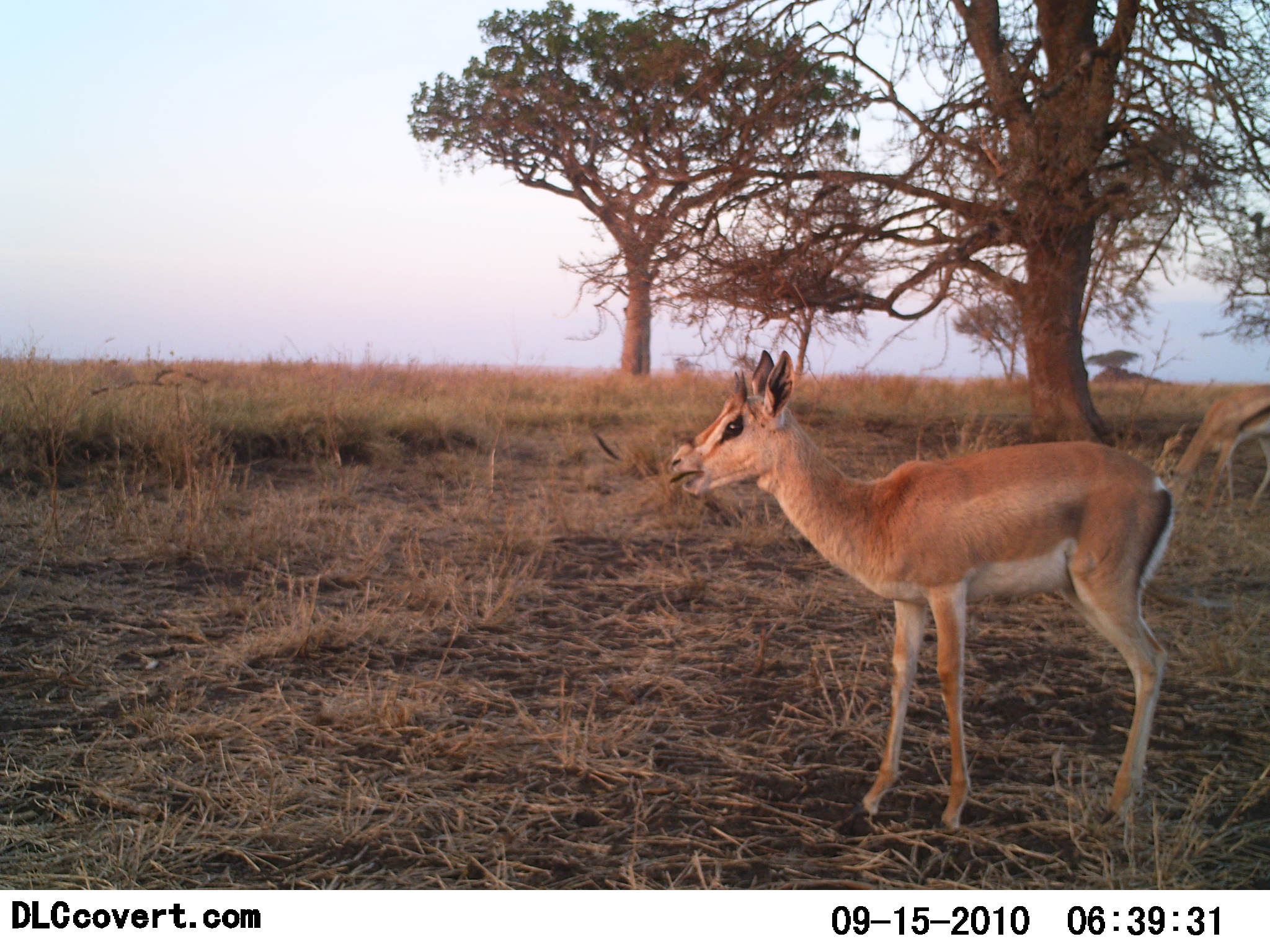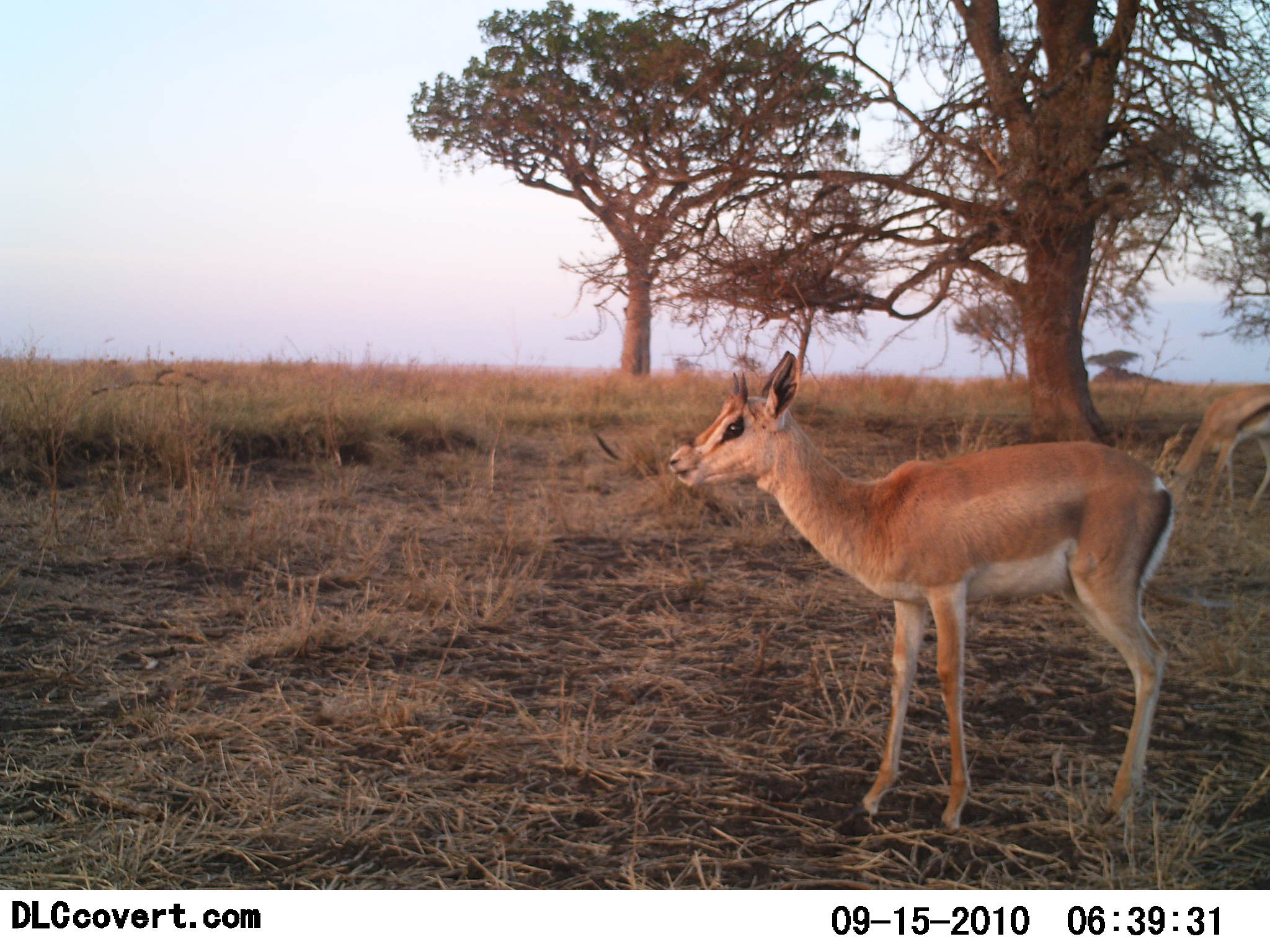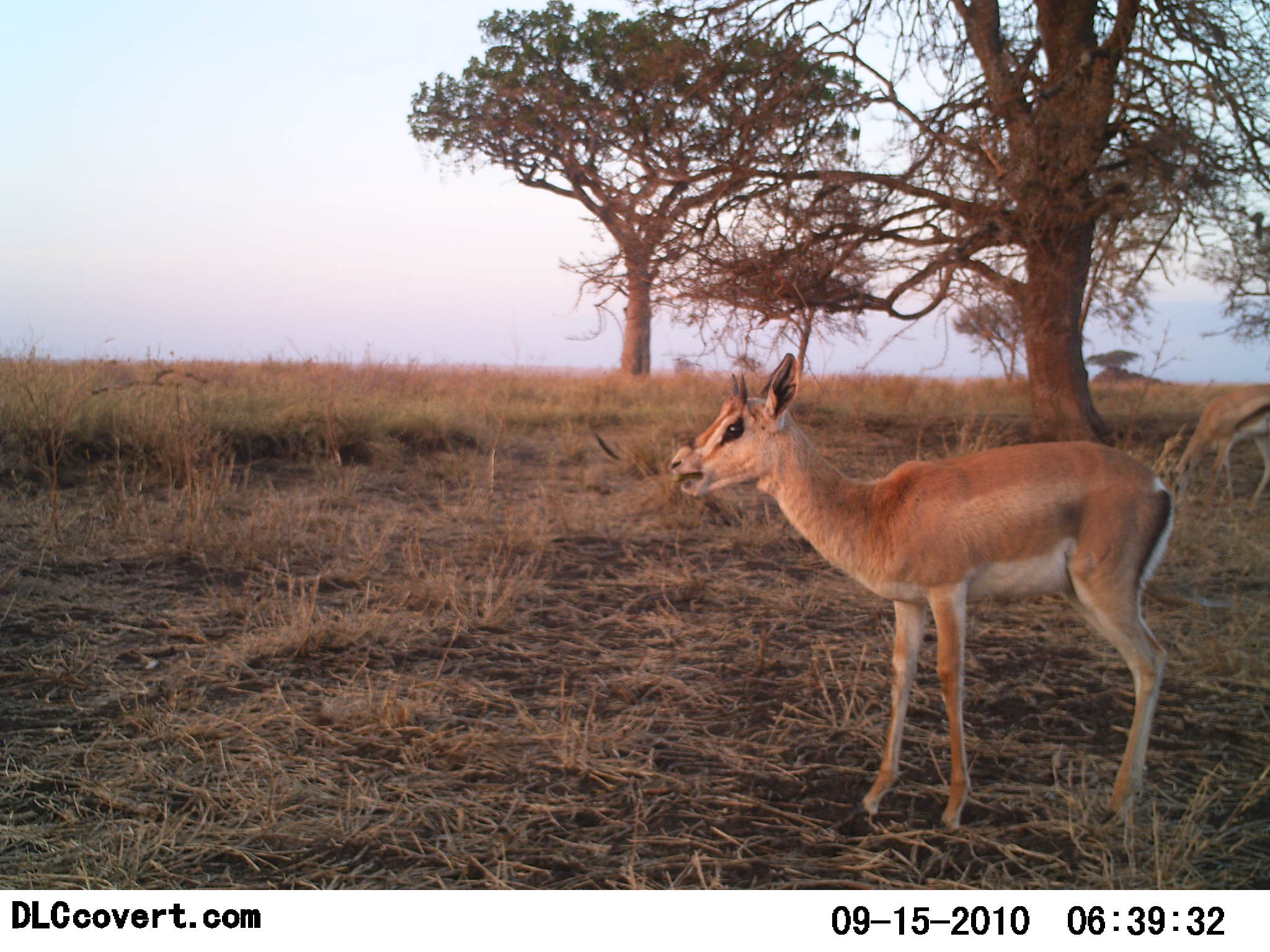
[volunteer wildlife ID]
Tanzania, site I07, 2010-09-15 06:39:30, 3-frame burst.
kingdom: Animalia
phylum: Chordata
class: Mammalia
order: Artiodactyla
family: Bovidae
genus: Nanger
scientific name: Nanger granti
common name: grant's gazelle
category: gazellegrants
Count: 1.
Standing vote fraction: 77%.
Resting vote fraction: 0%.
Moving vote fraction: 0%.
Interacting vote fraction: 0%.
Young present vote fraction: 31%.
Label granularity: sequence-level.